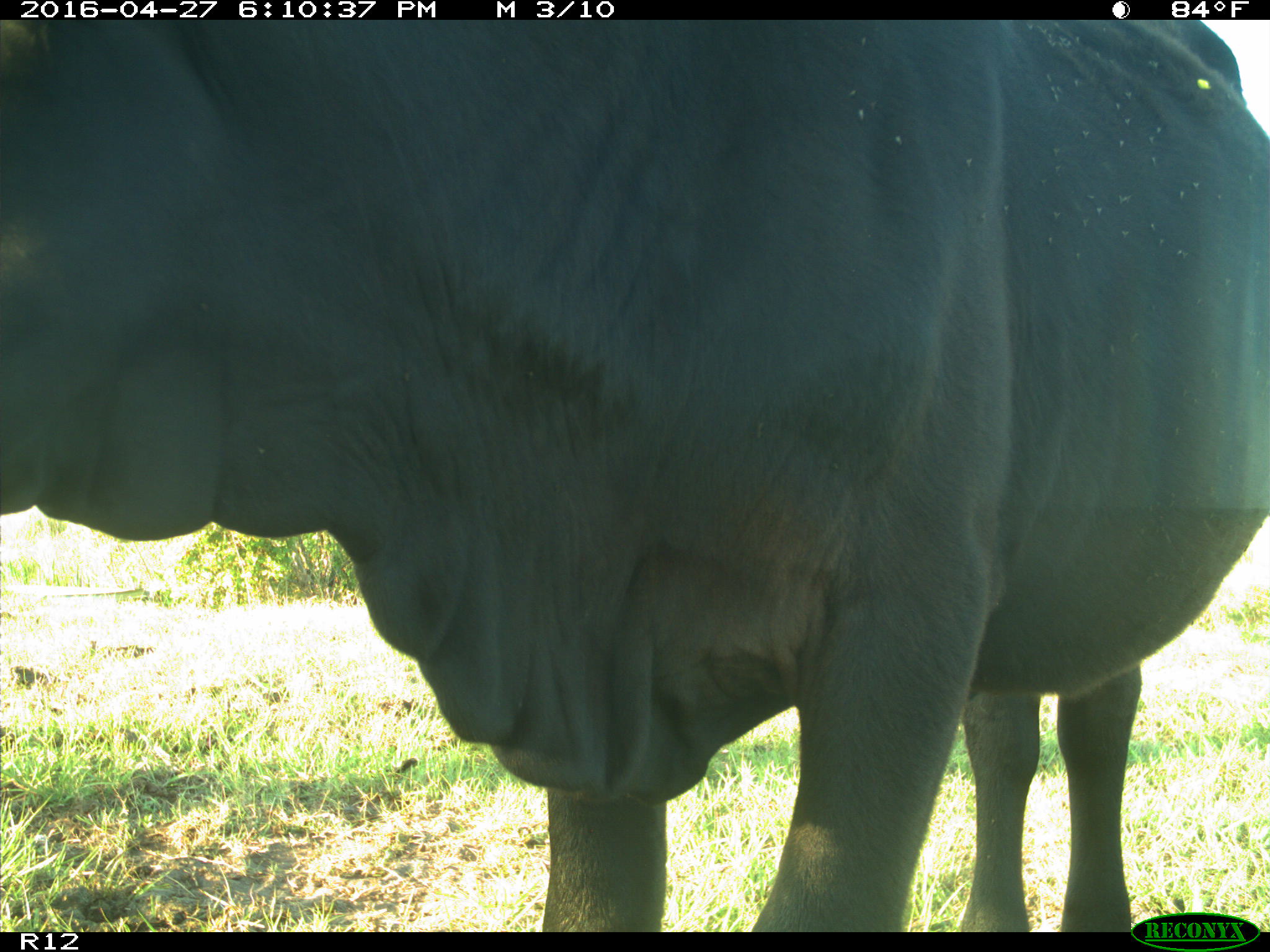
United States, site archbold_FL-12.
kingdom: Animalia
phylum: Chordata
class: Mammalia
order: Artiodactyla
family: Bovidae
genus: Bos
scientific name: Bos taurus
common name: domestic cow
Bos taurus (domestic cow).